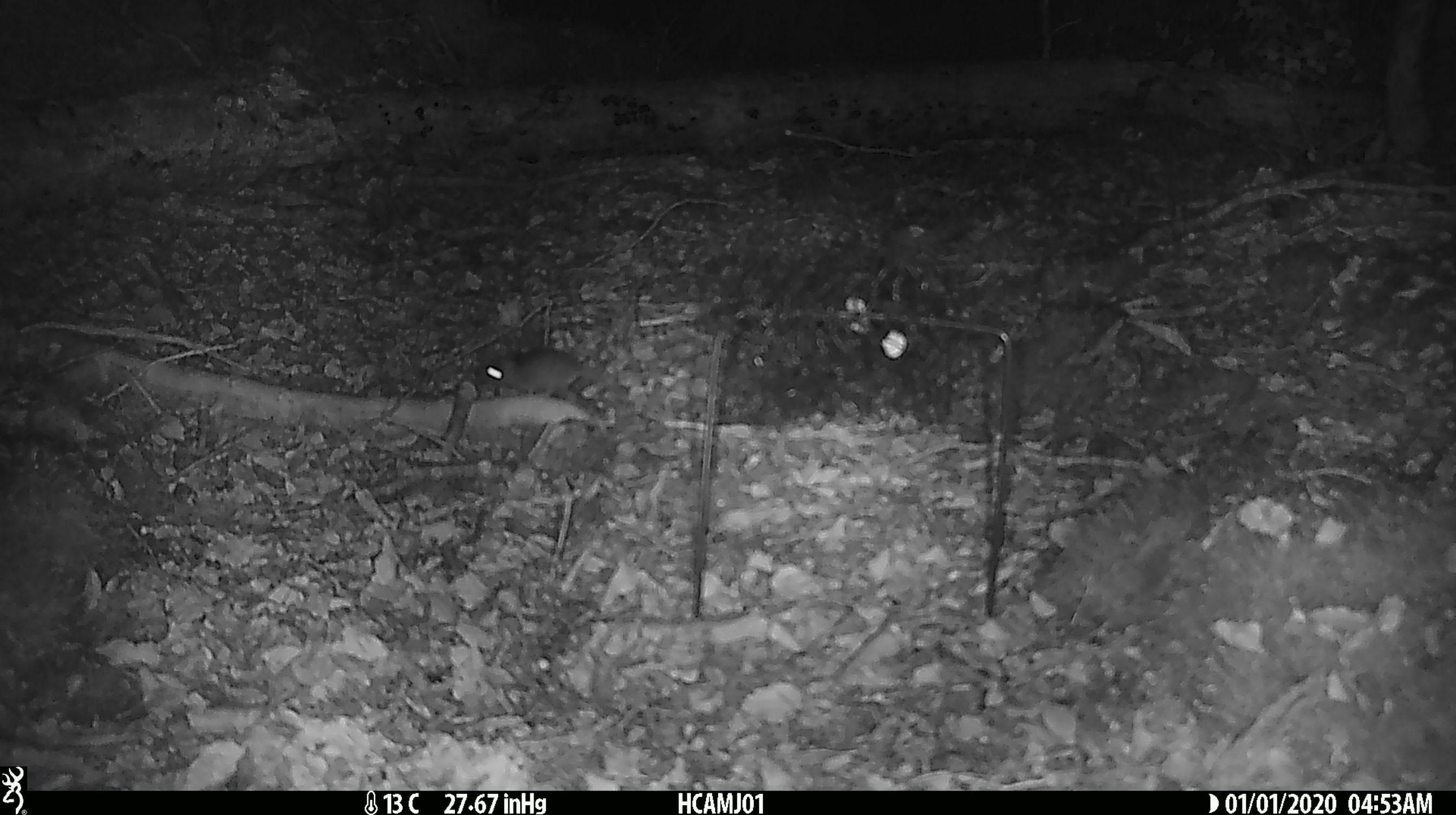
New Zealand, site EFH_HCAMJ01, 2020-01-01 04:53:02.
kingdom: Animalia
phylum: Chordata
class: Mammalia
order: Rodentia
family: Muridae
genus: Mus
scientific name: Mus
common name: mouse